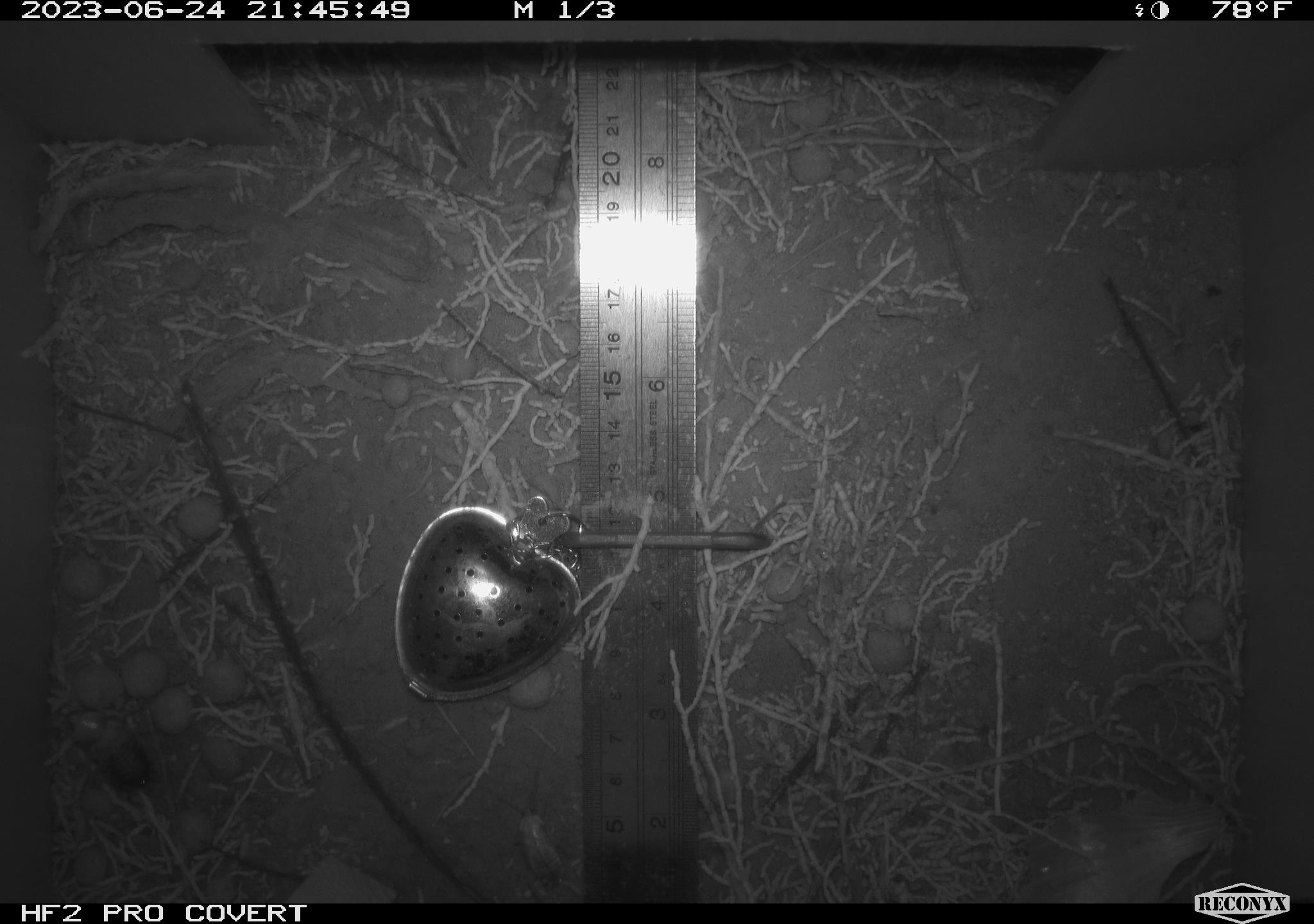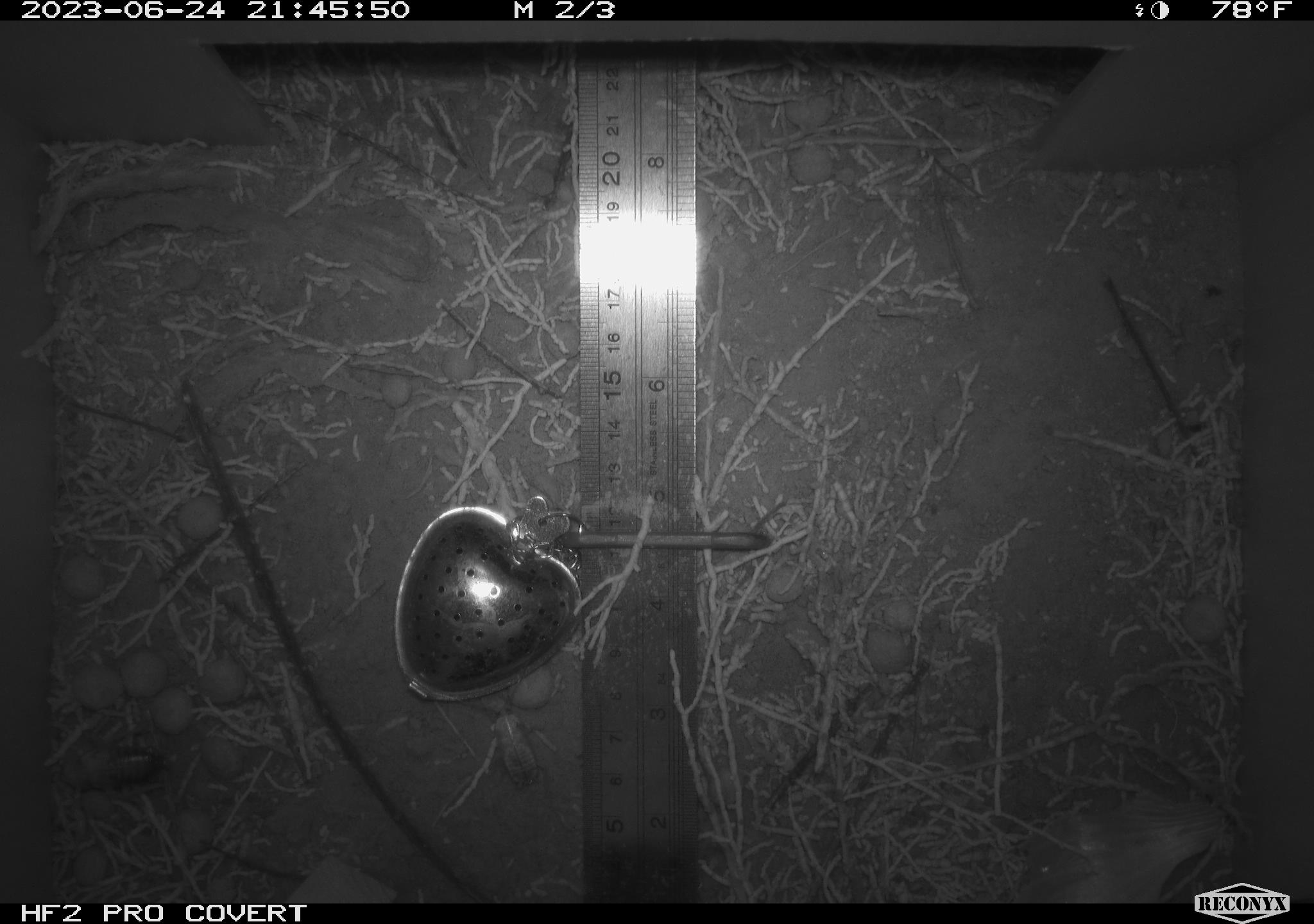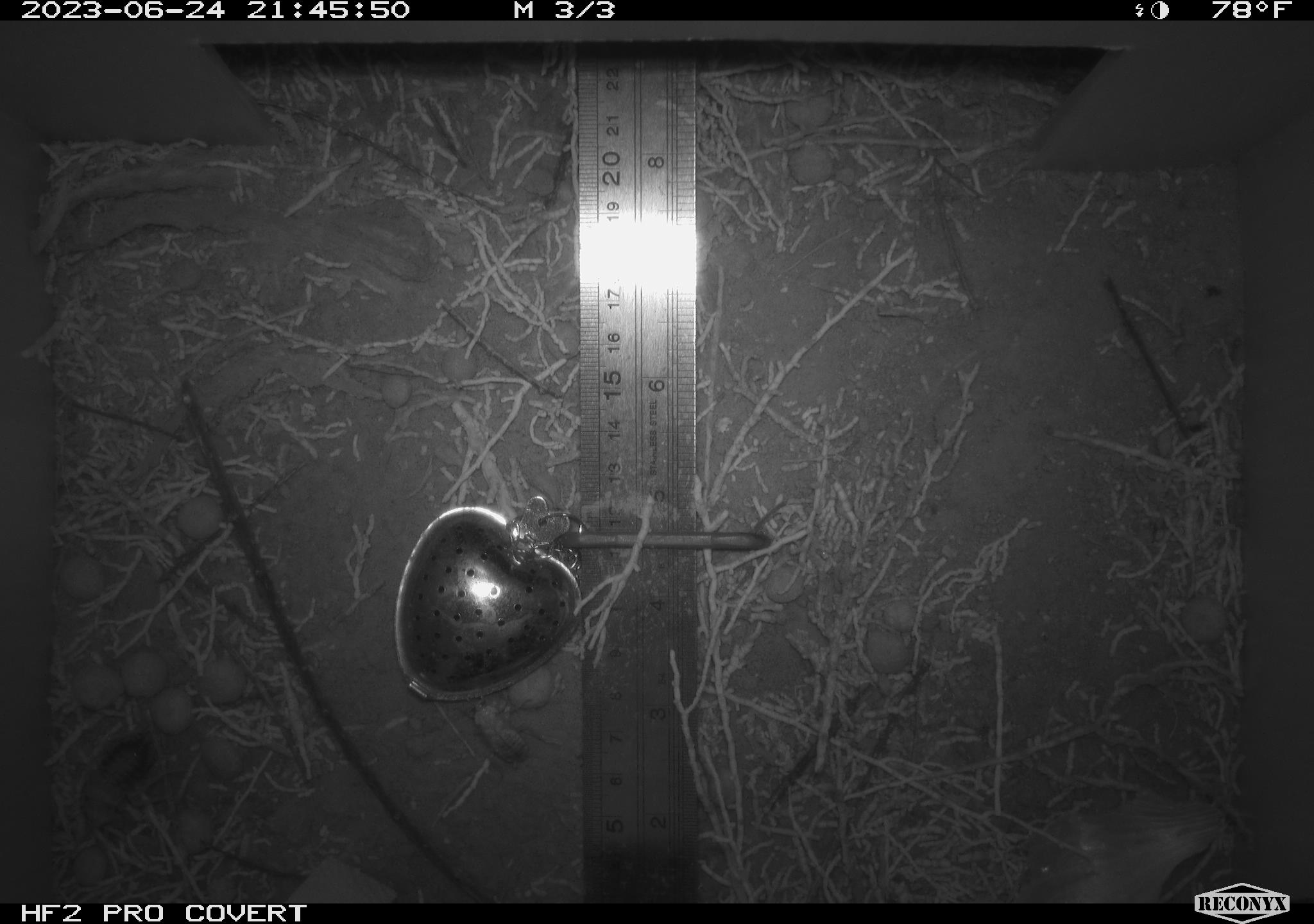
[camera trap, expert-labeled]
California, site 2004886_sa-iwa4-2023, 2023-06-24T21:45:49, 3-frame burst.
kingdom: Animalia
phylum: Arthropoda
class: Insecta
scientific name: Insecta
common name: insect